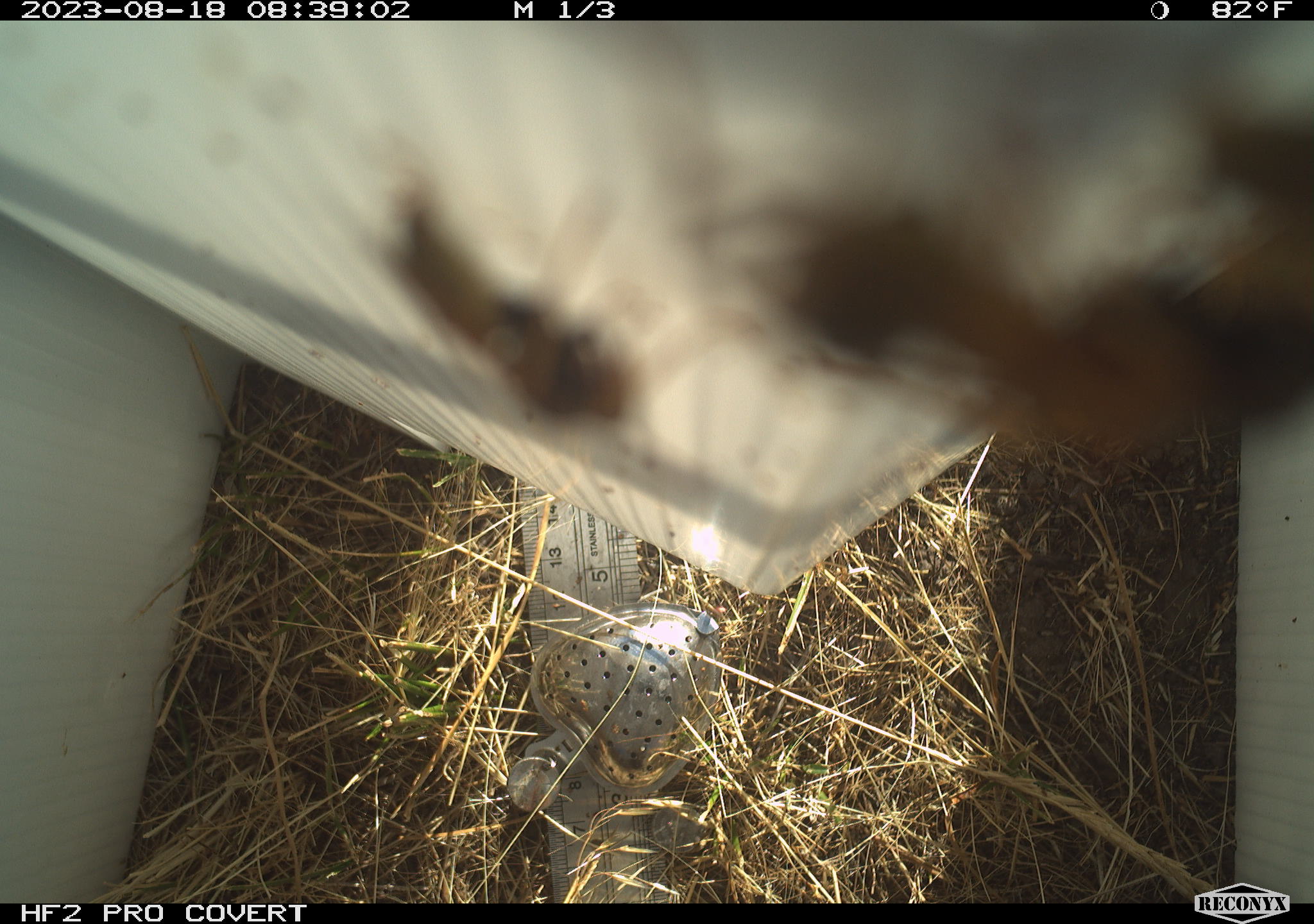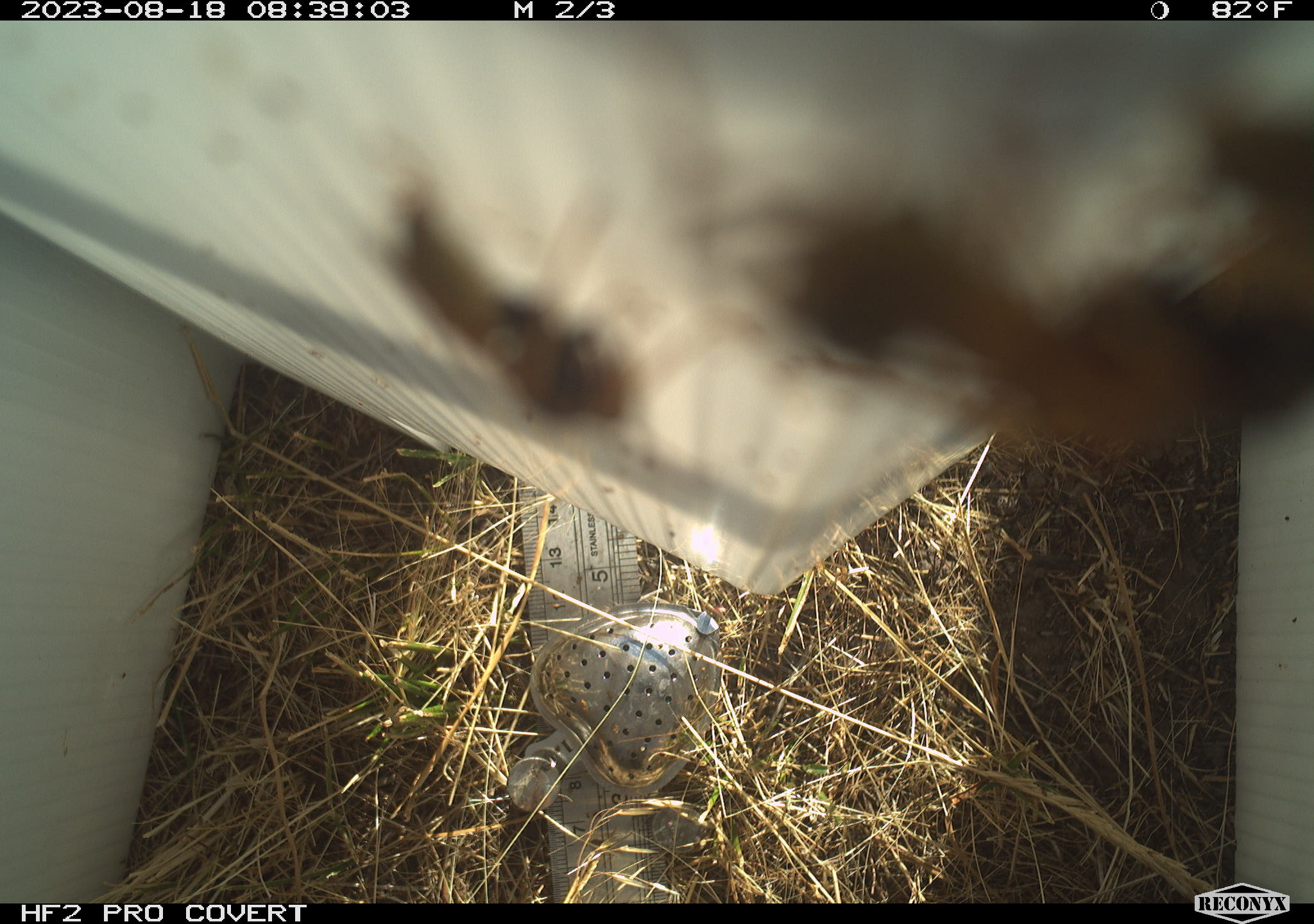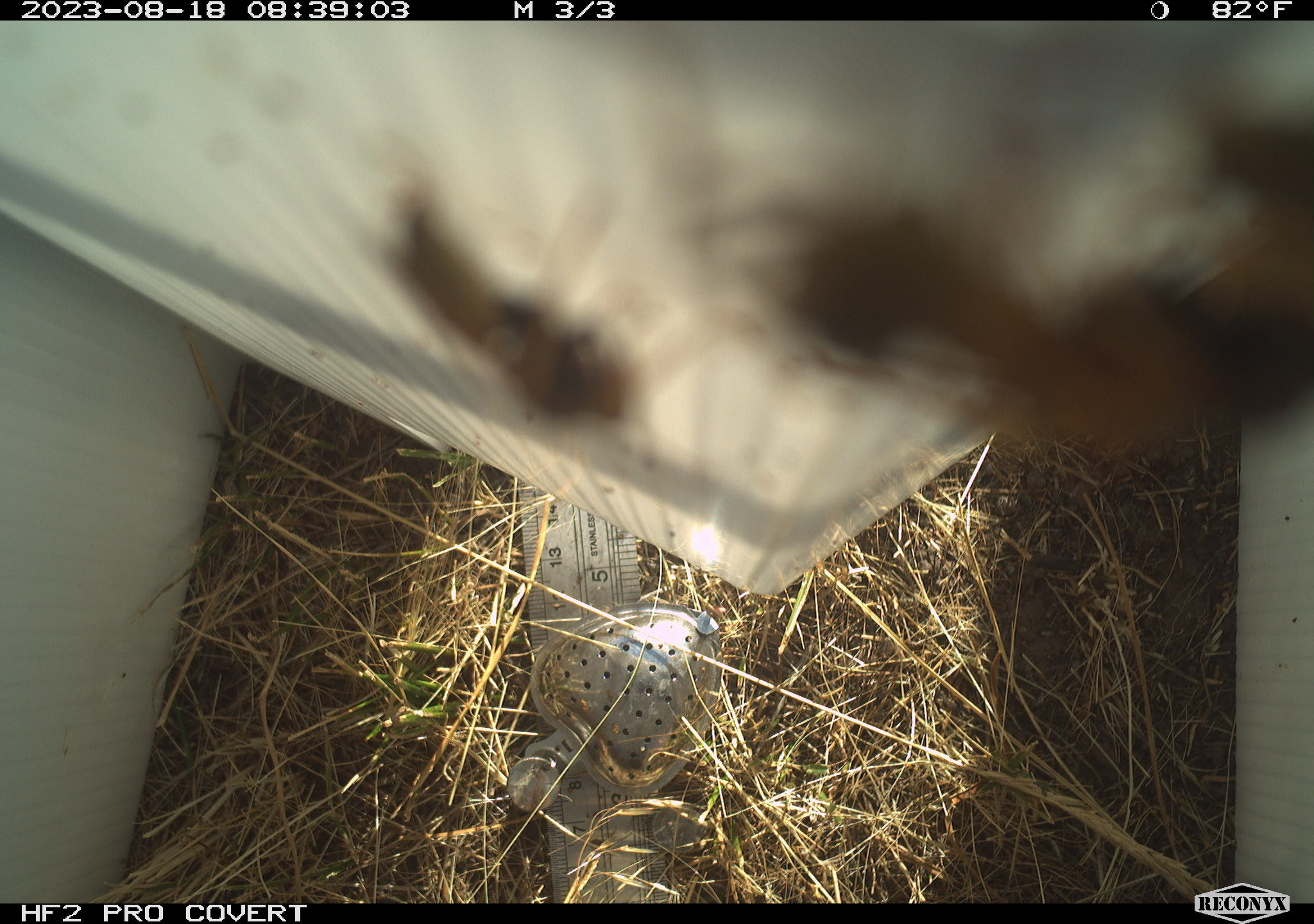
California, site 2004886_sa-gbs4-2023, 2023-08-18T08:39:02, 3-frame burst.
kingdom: Animalia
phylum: Arthropoda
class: Insecta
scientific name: Insecta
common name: insect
Insect (Insecta).